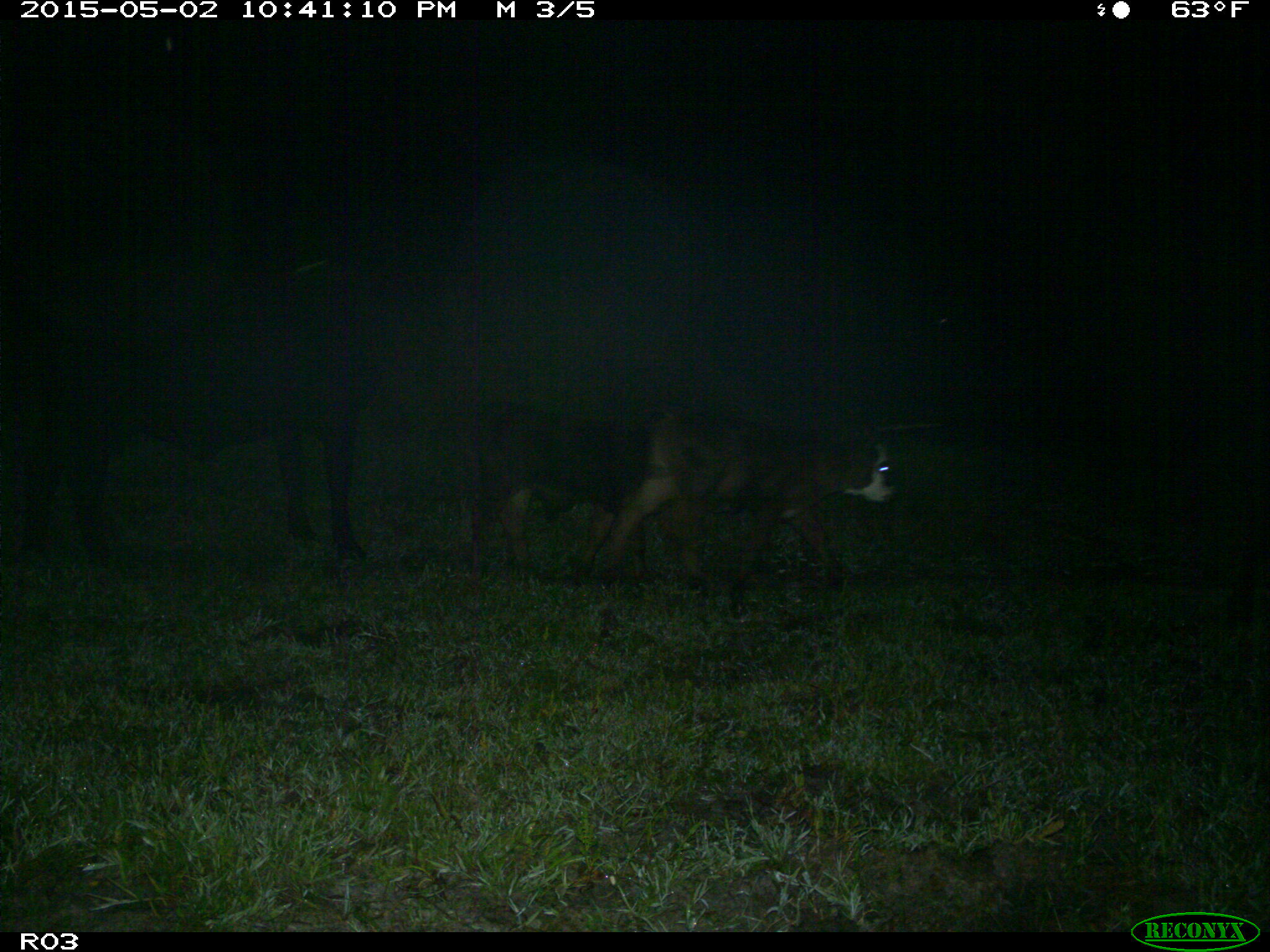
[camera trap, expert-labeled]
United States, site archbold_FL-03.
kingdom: Animalia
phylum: Chordata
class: Mammalia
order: Artiodactyla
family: Bovidae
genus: Bos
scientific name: Bos taurus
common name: domestic cow